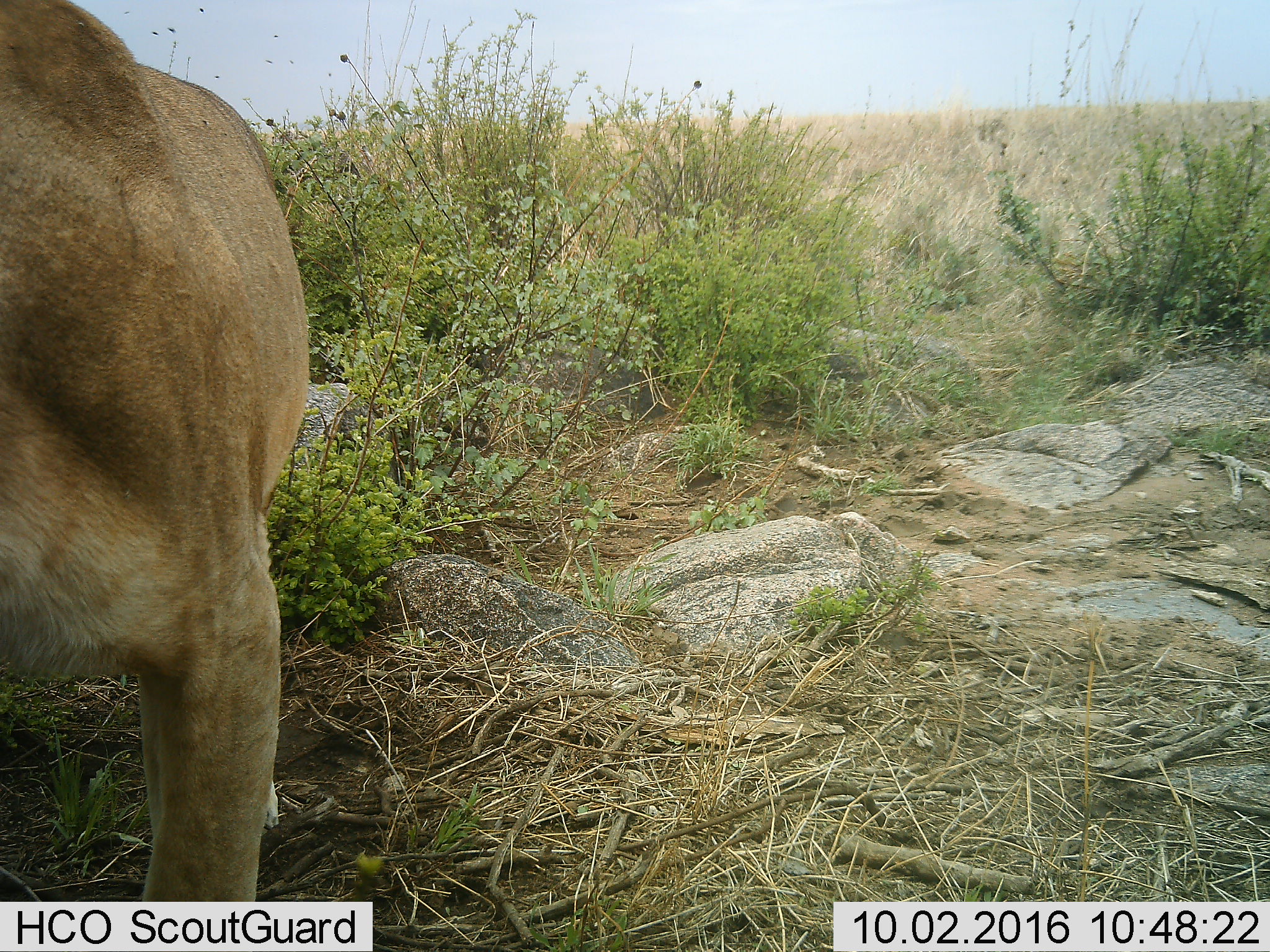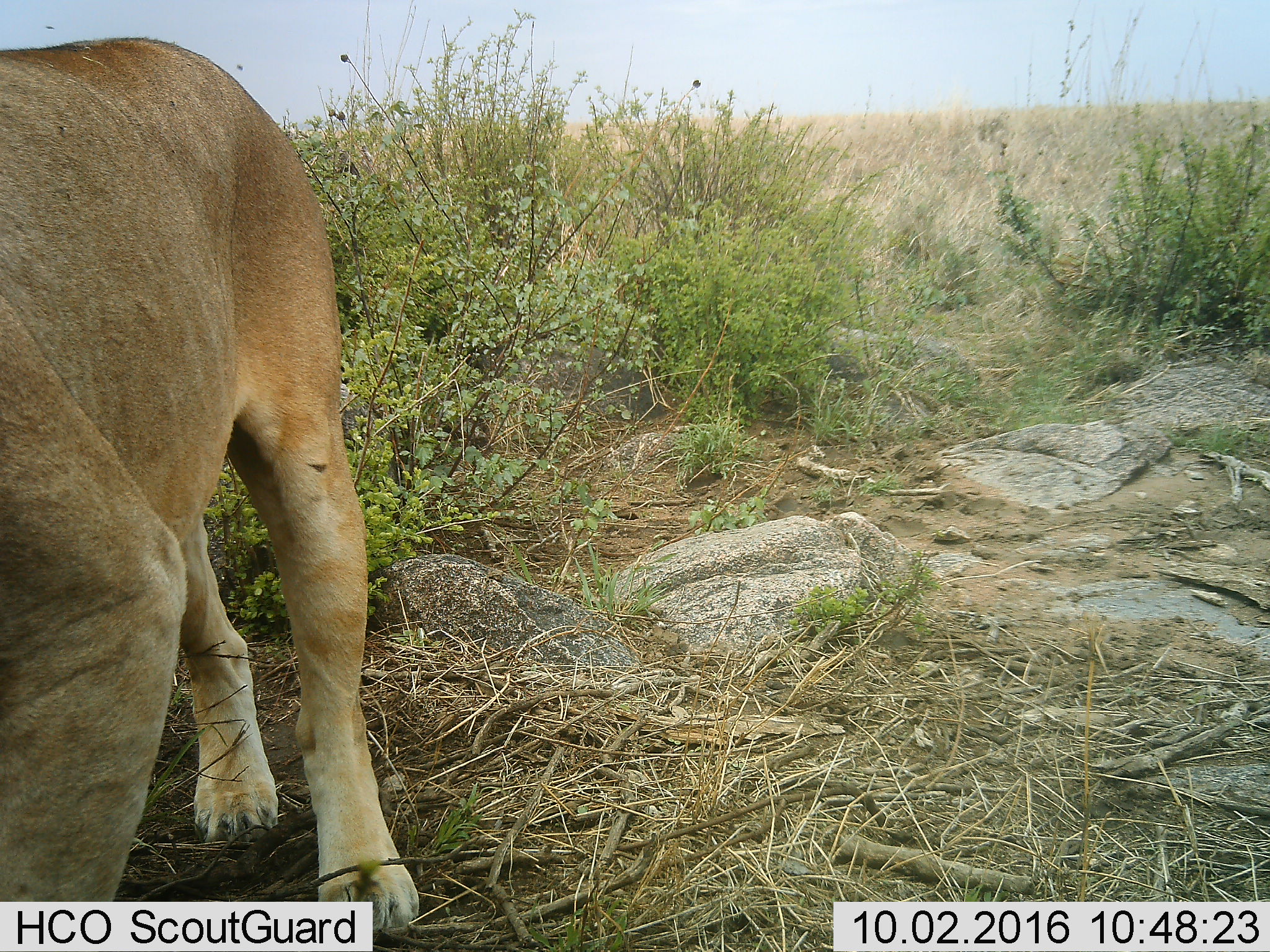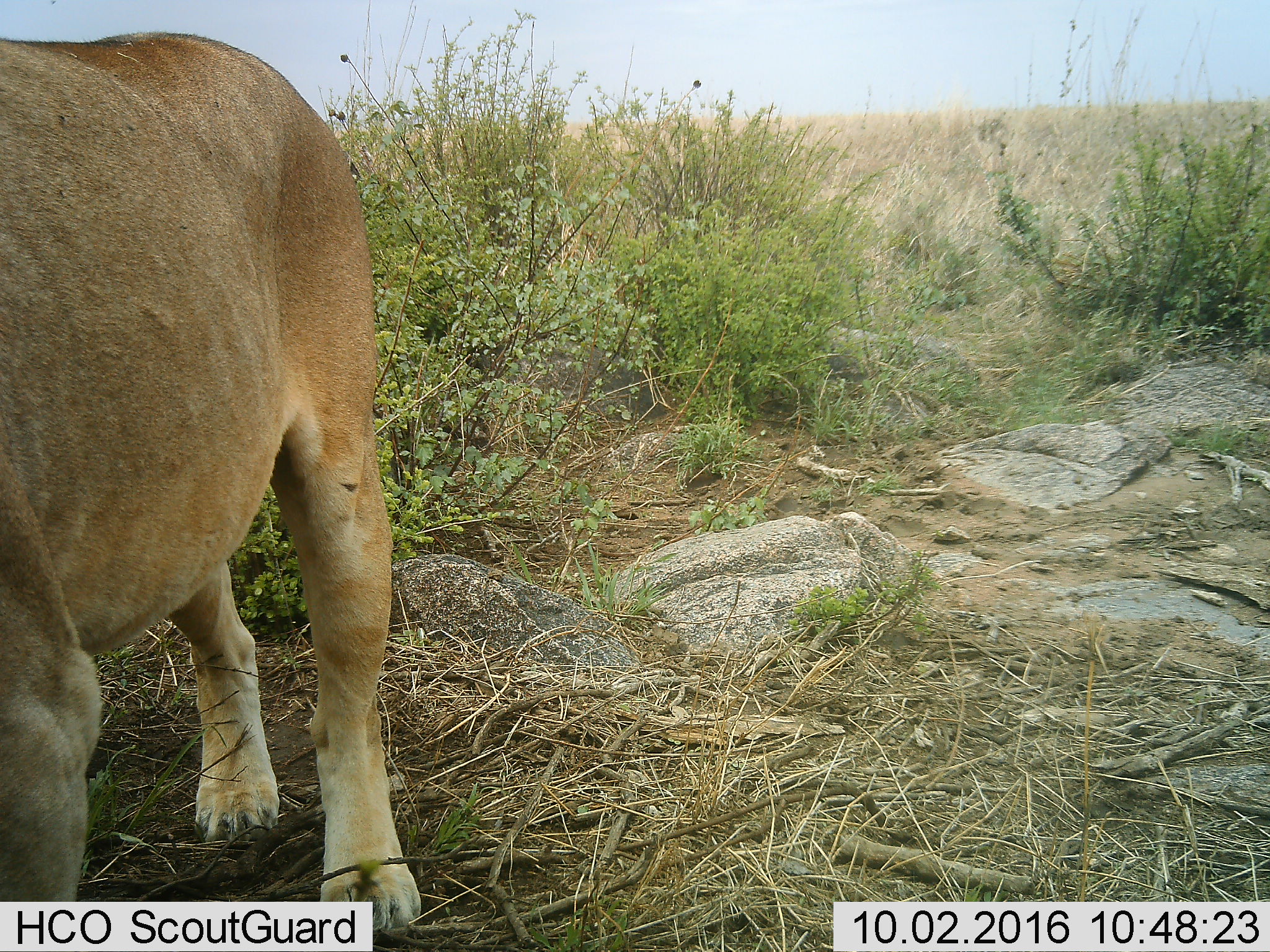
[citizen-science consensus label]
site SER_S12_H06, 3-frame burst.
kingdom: Animalia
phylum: Chordata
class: Mammalia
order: Carnivora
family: Felidae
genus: Panthera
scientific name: Panthera leo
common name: lion female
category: lionfemale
Lionfemale (lion female) (Panthera leo), count 1. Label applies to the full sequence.